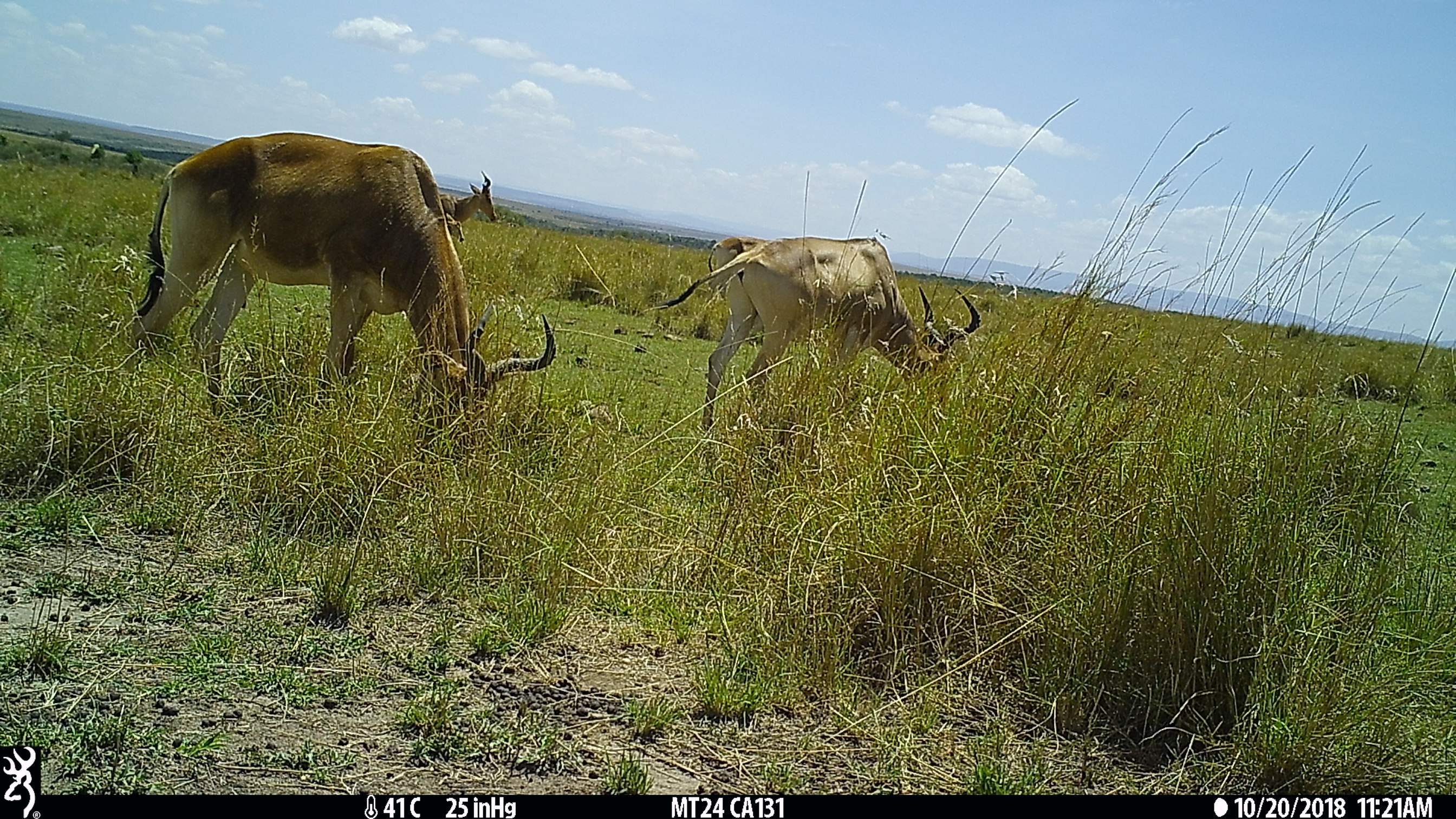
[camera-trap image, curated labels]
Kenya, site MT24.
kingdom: Animalia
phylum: Chordata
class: Mammalia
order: Artiodactyla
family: Bovidae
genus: Alcelaphus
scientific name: Alcelaphus buselaphus cokii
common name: coke's hartebeest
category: hartebeest cokes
Hartebeest cokes (coke's hartebeest) (Alcelaphus buselaphus cokii).